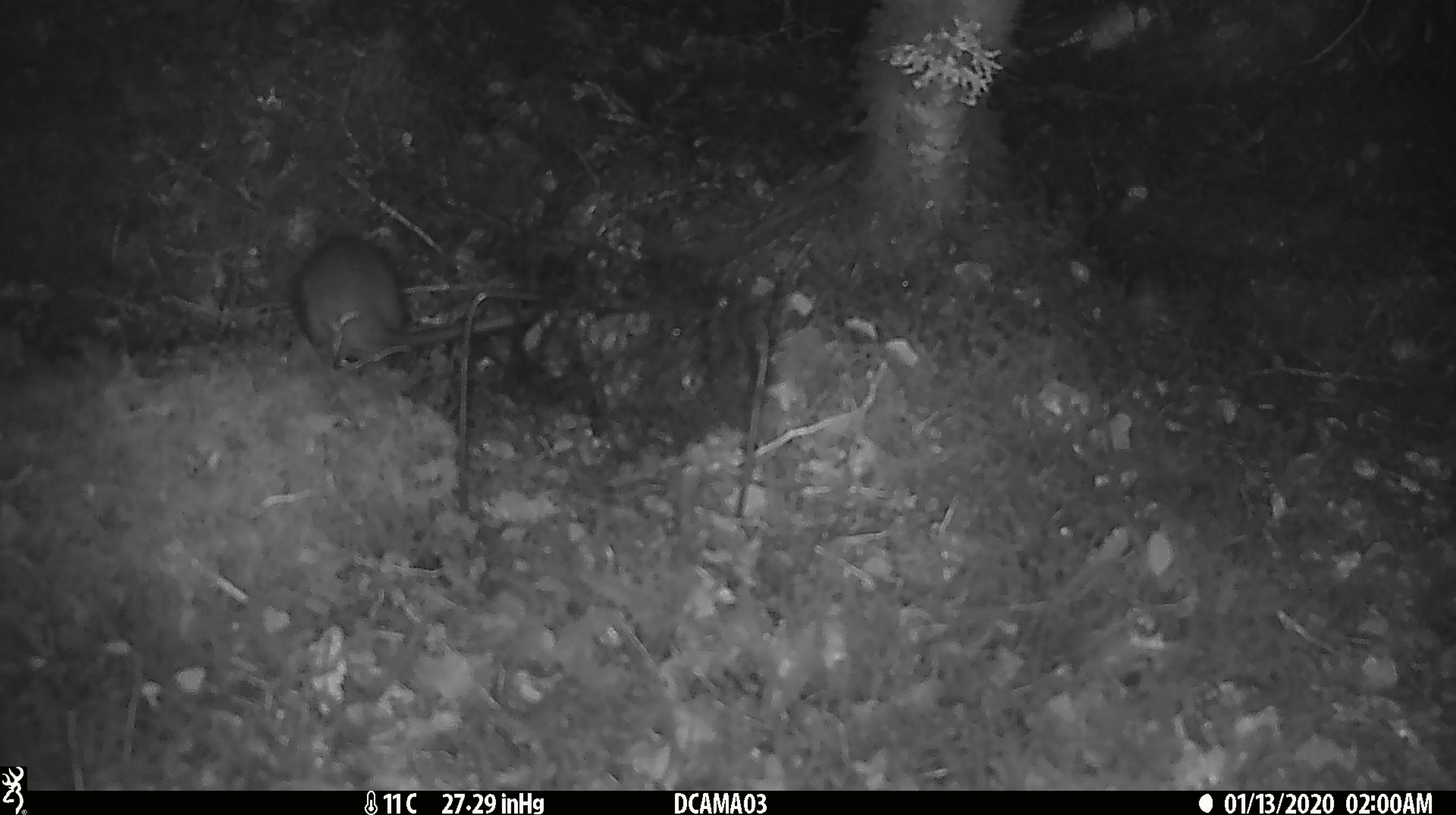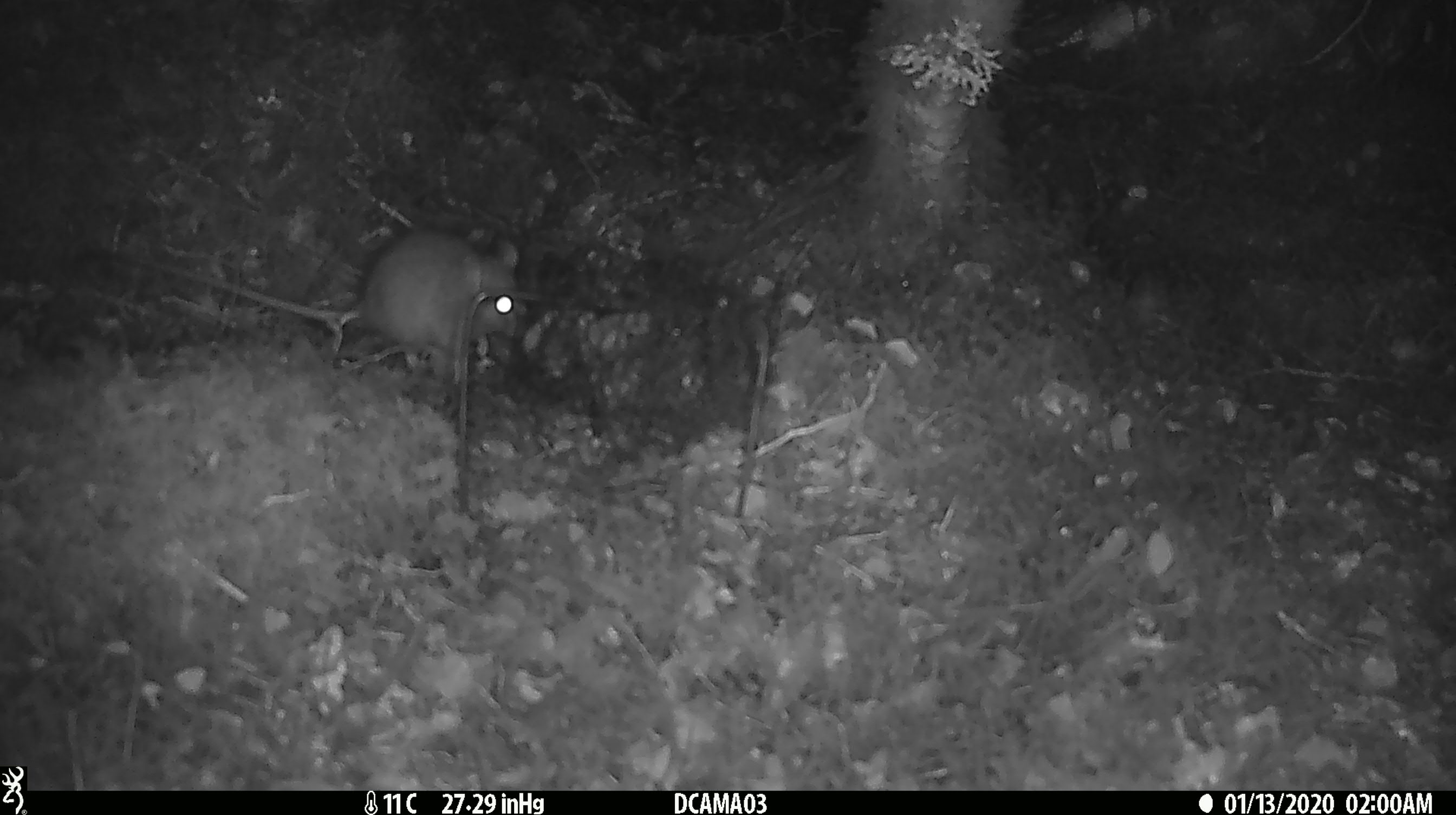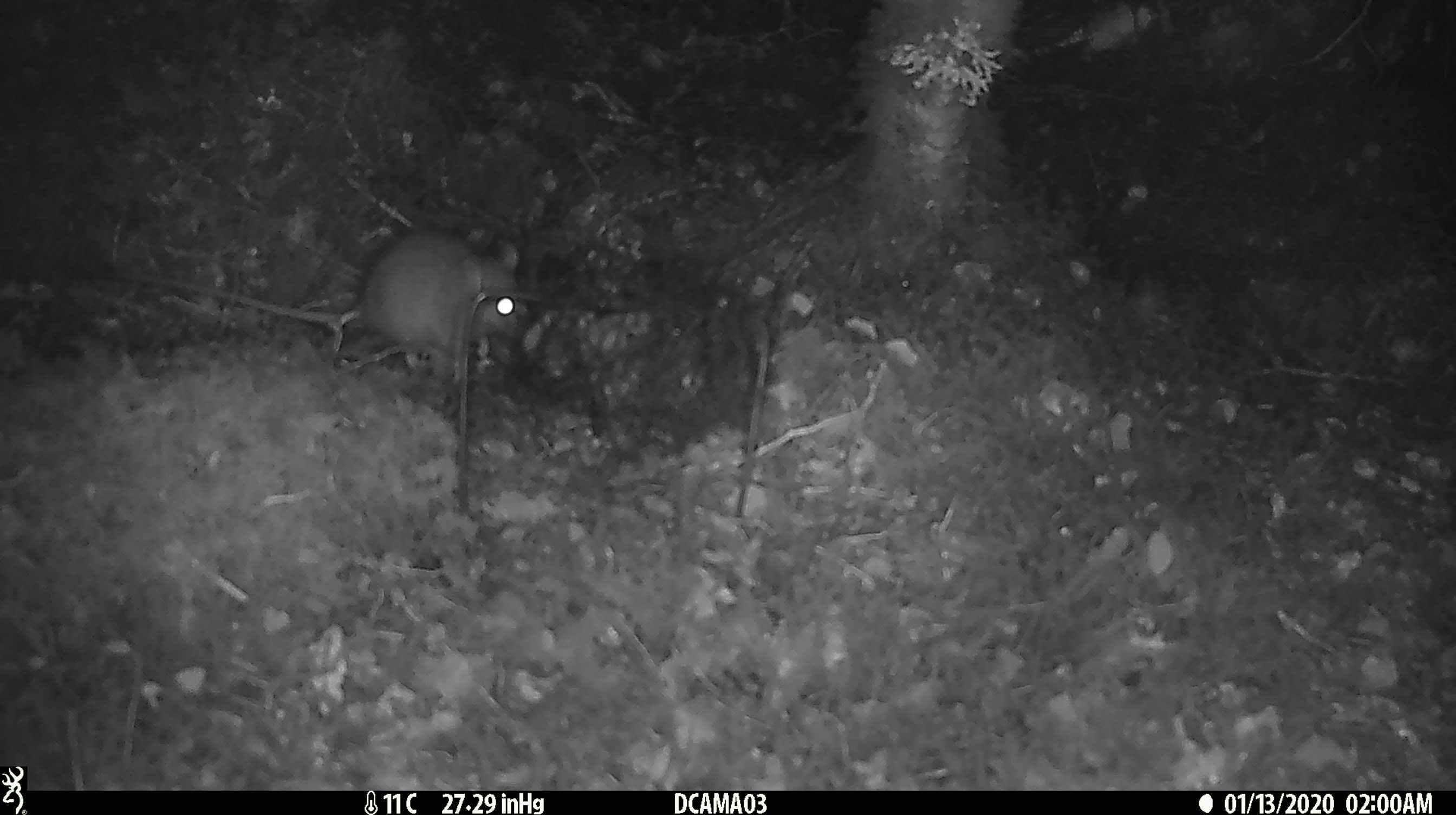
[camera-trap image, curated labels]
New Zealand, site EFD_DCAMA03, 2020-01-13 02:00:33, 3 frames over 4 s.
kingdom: Animalia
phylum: Chordata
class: Mammalia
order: Rodentia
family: Muridae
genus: Rattus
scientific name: Rattus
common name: rat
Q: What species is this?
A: Rat (Rattus).